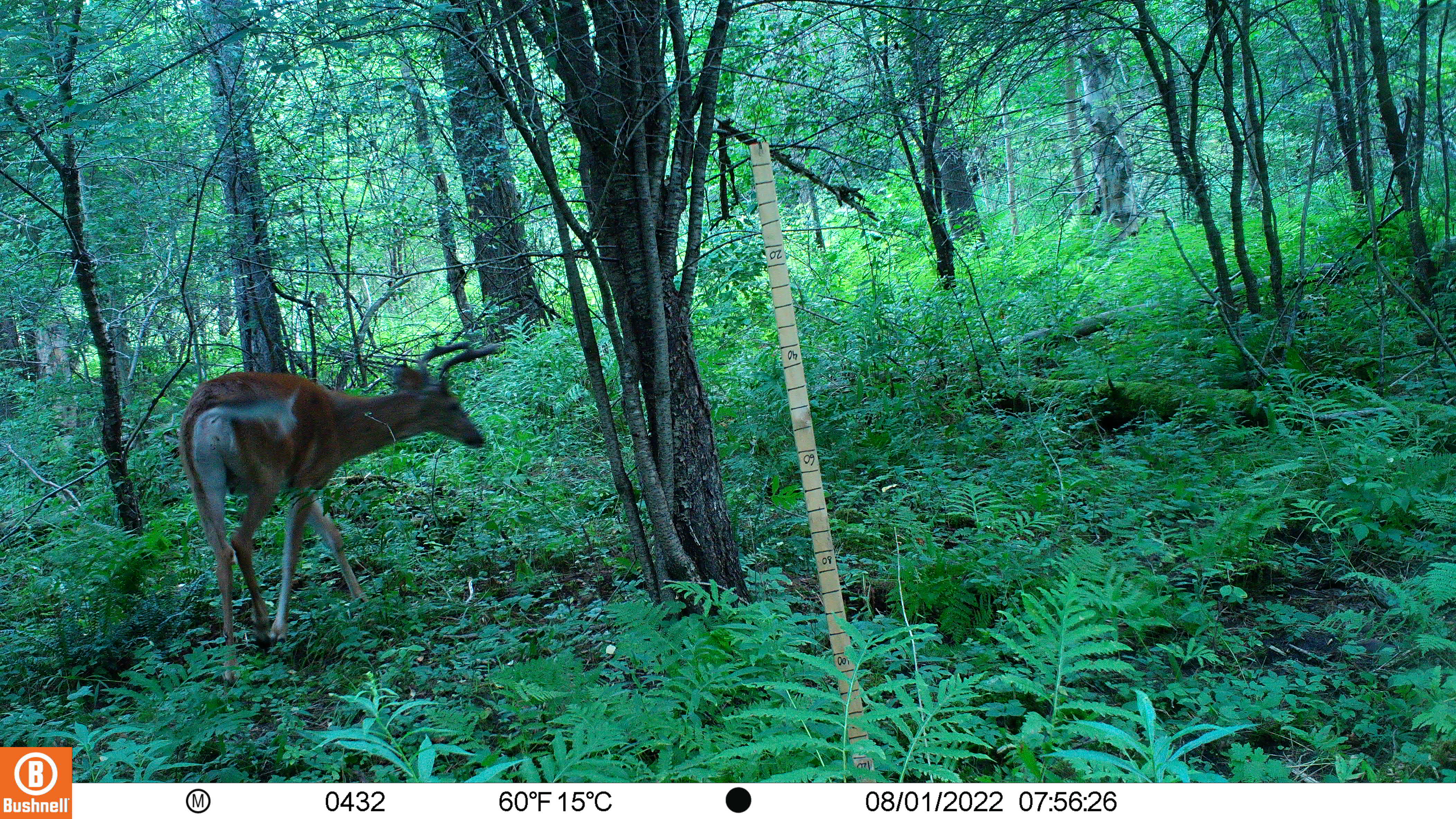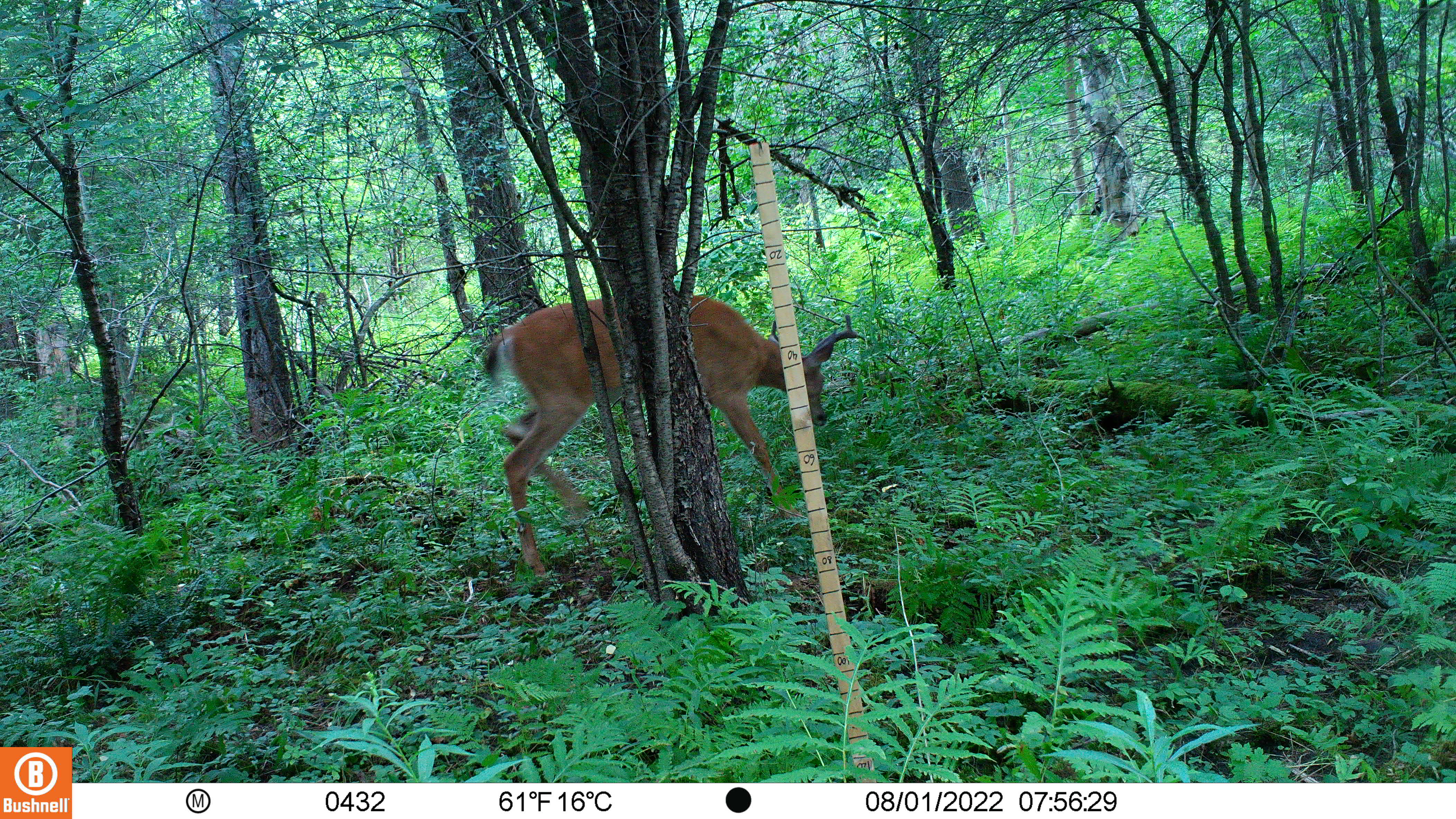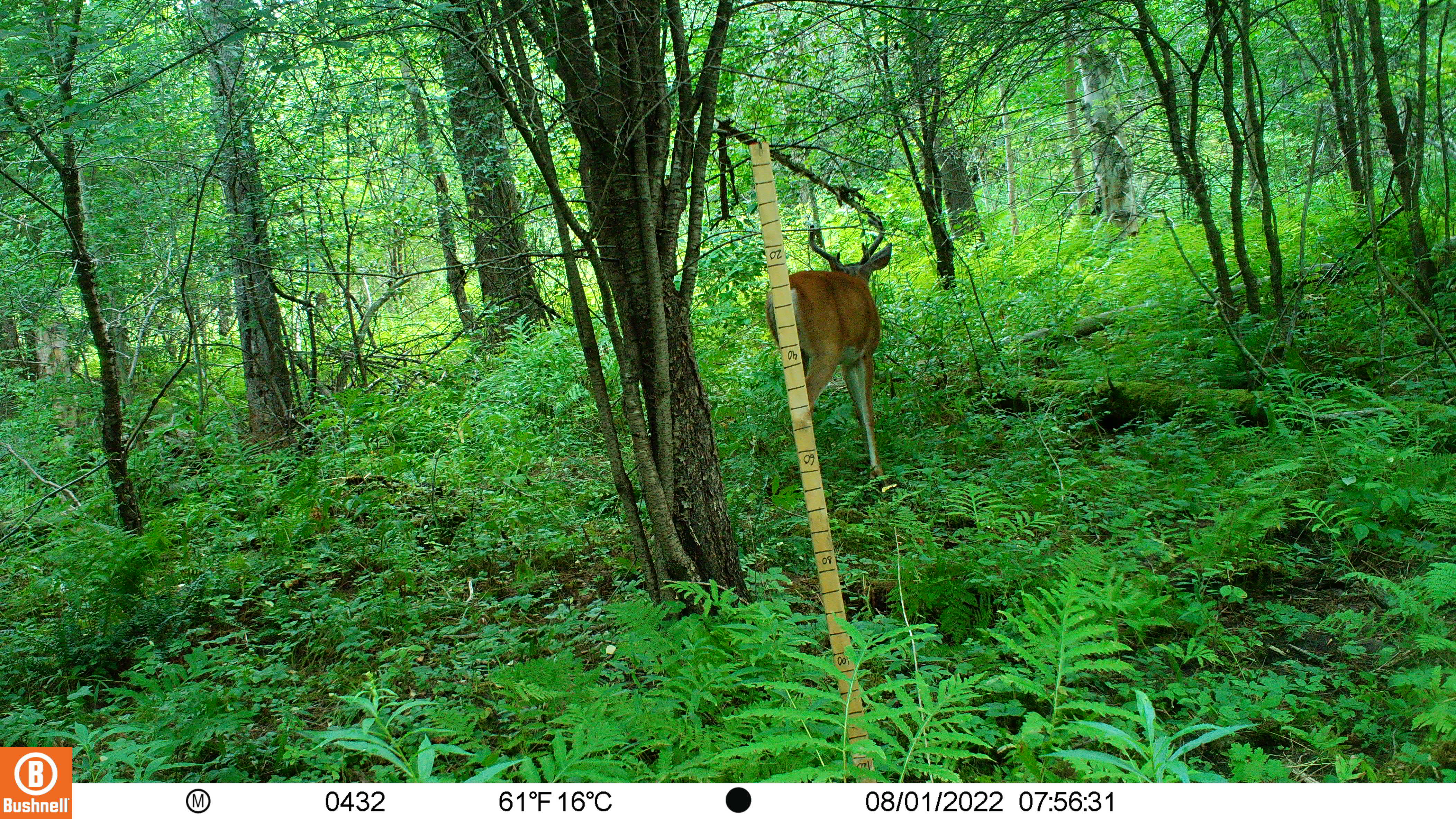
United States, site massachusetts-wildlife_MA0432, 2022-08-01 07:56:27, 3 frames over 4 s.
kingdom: Animalia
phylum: Chordata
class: Mammalia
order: Artiodactyla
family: Cervidae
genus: Odocoileus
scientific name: Odocoileus virginianus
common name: white-tailed deer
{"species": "white-tailed deer (Odocoileus virginianus)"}